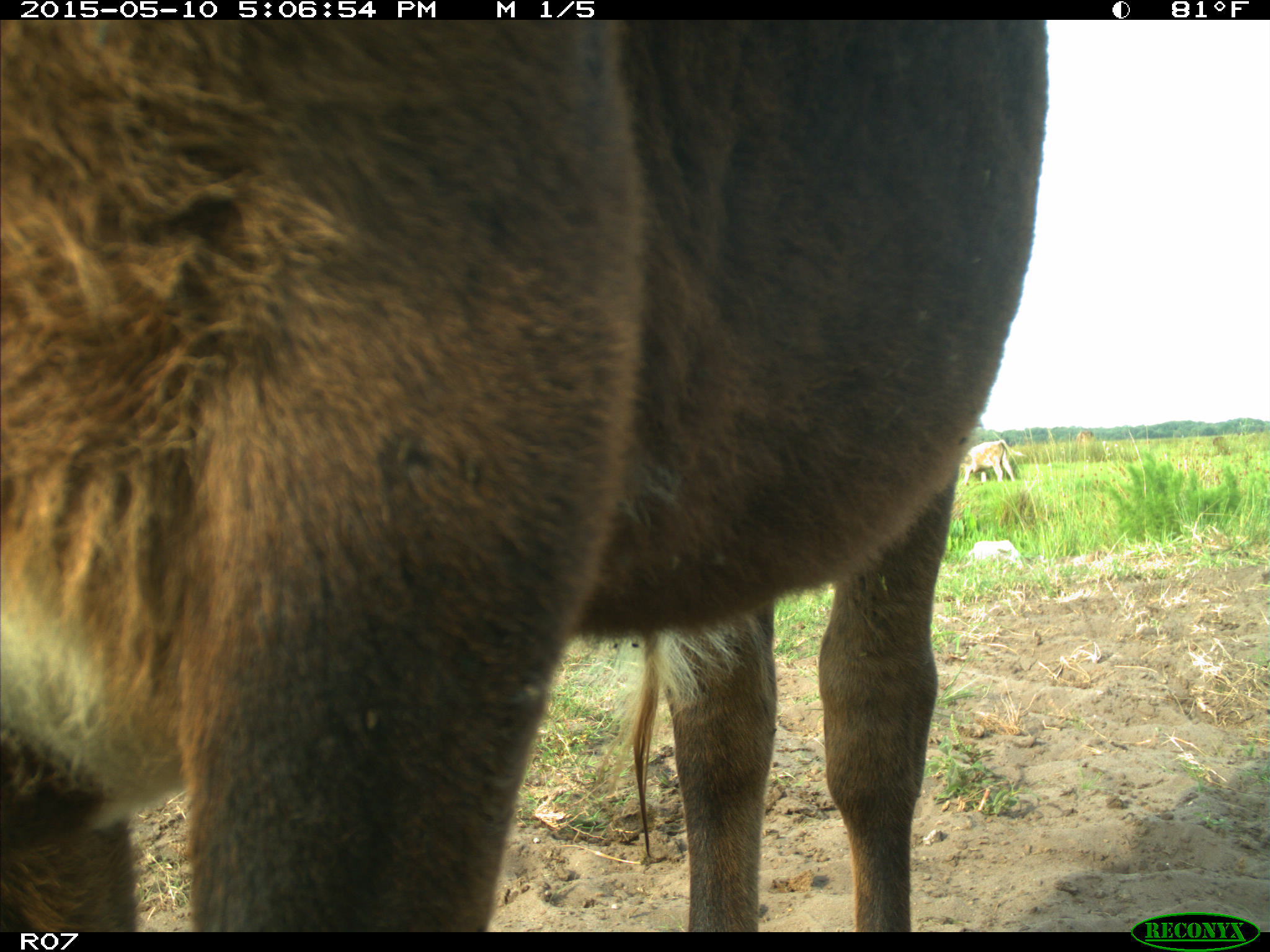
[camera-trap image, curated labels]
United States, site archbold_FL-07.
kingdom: Animalia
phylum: Chordata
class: Mammalia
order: Artiodactyla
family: Bovidae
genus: Bos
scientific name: Bos taurus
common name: domestic cow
Bos taurus (domestic cow).